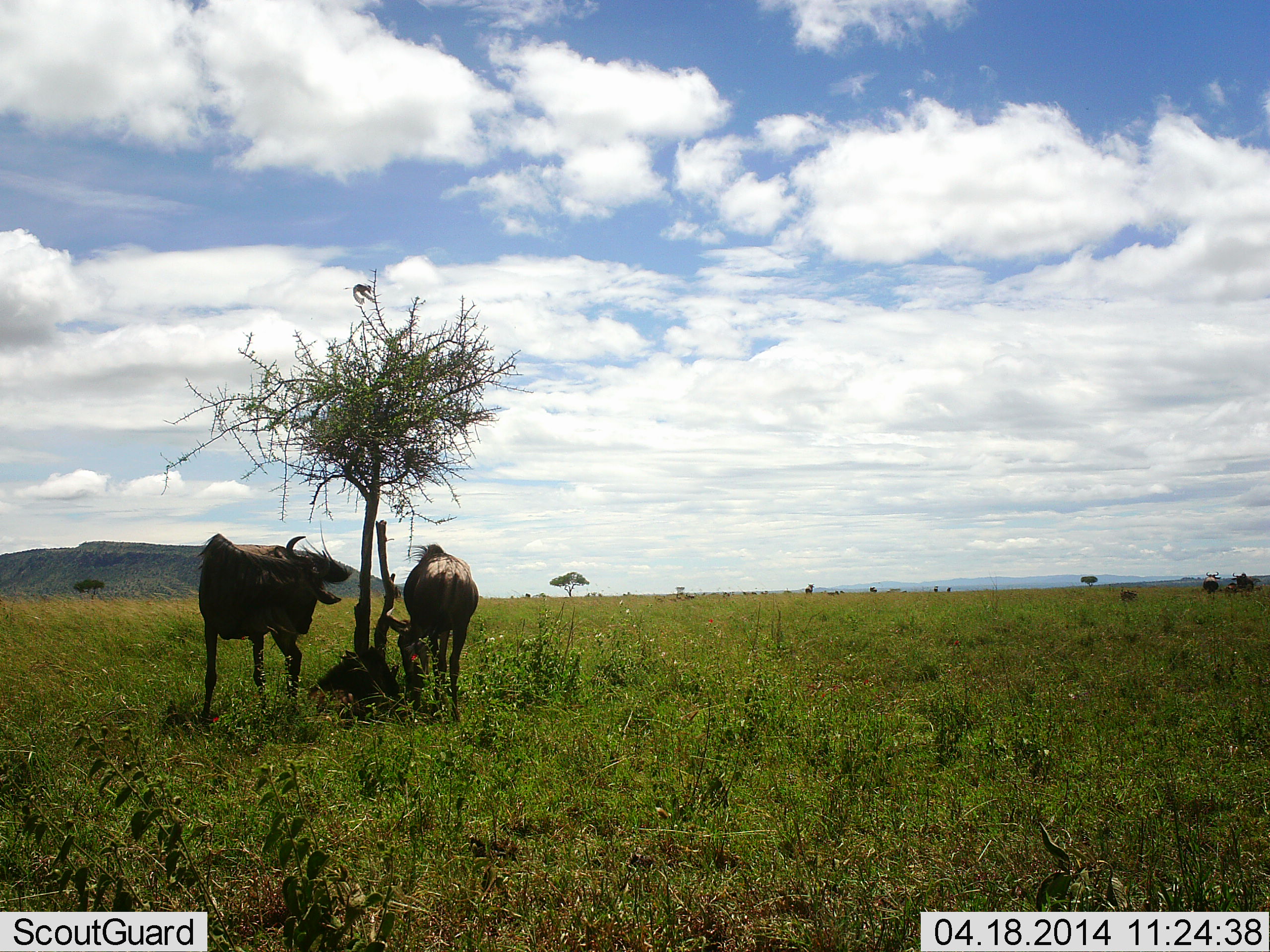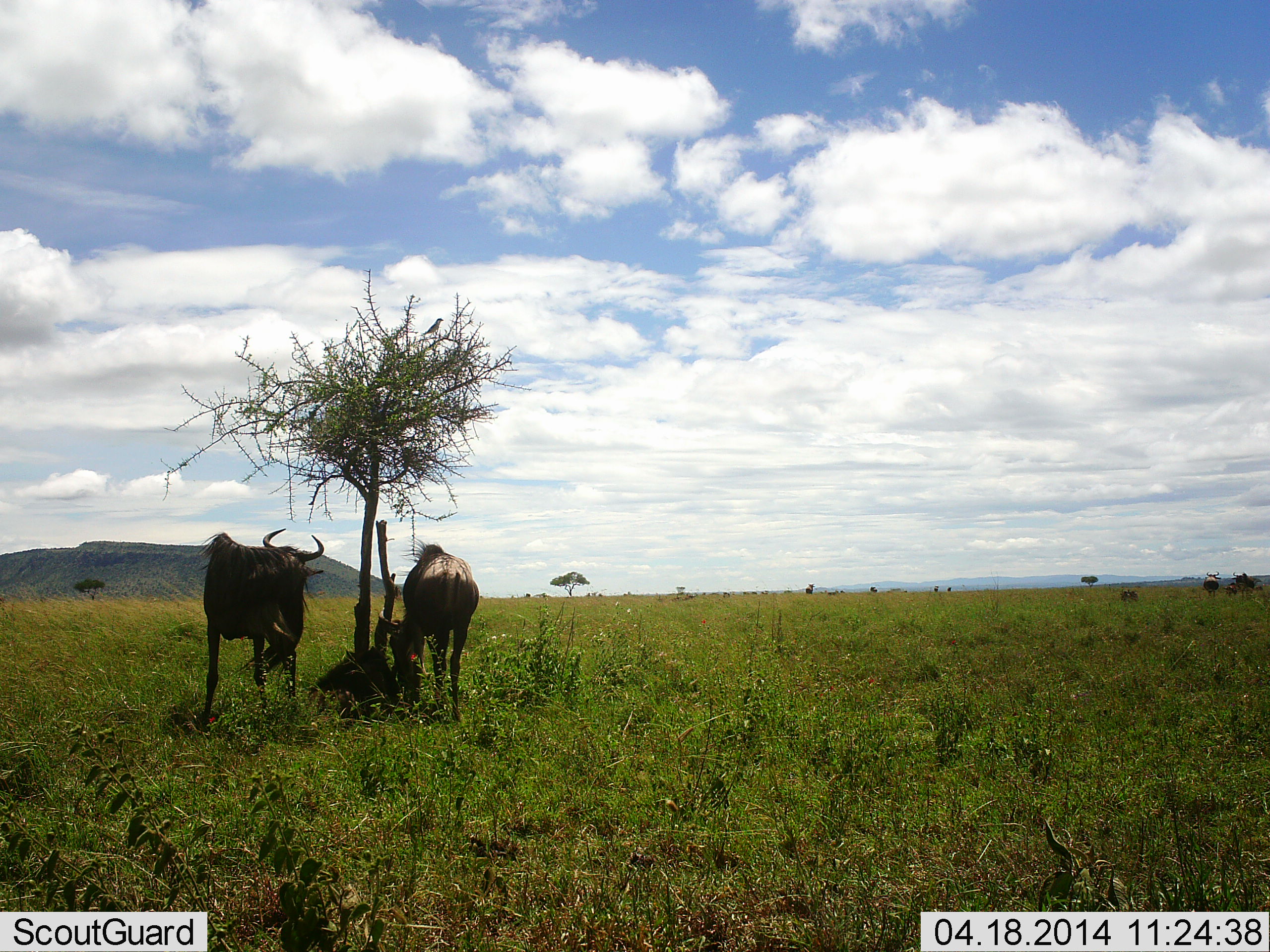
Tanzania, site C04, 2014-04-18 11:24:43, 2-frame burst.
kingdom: Animalia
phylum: Chordata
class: Mammalia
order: Artiodactyla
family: Bovidae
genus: Connochaetes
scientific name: Connochaetes taurinus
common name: blue wildebeest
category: wildebeest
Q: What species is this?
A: Wildebeest (blue wildebeest) (Connochaetes taurinus).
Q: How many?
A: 2.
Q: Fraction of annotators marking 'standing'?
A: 73%.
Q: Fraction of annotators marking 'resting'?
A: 13%.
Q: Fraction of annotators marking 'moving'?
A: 7%.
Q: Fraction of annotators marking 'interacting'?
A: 7%.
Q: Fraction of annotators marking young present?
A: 0%.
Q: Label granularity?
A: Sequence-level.